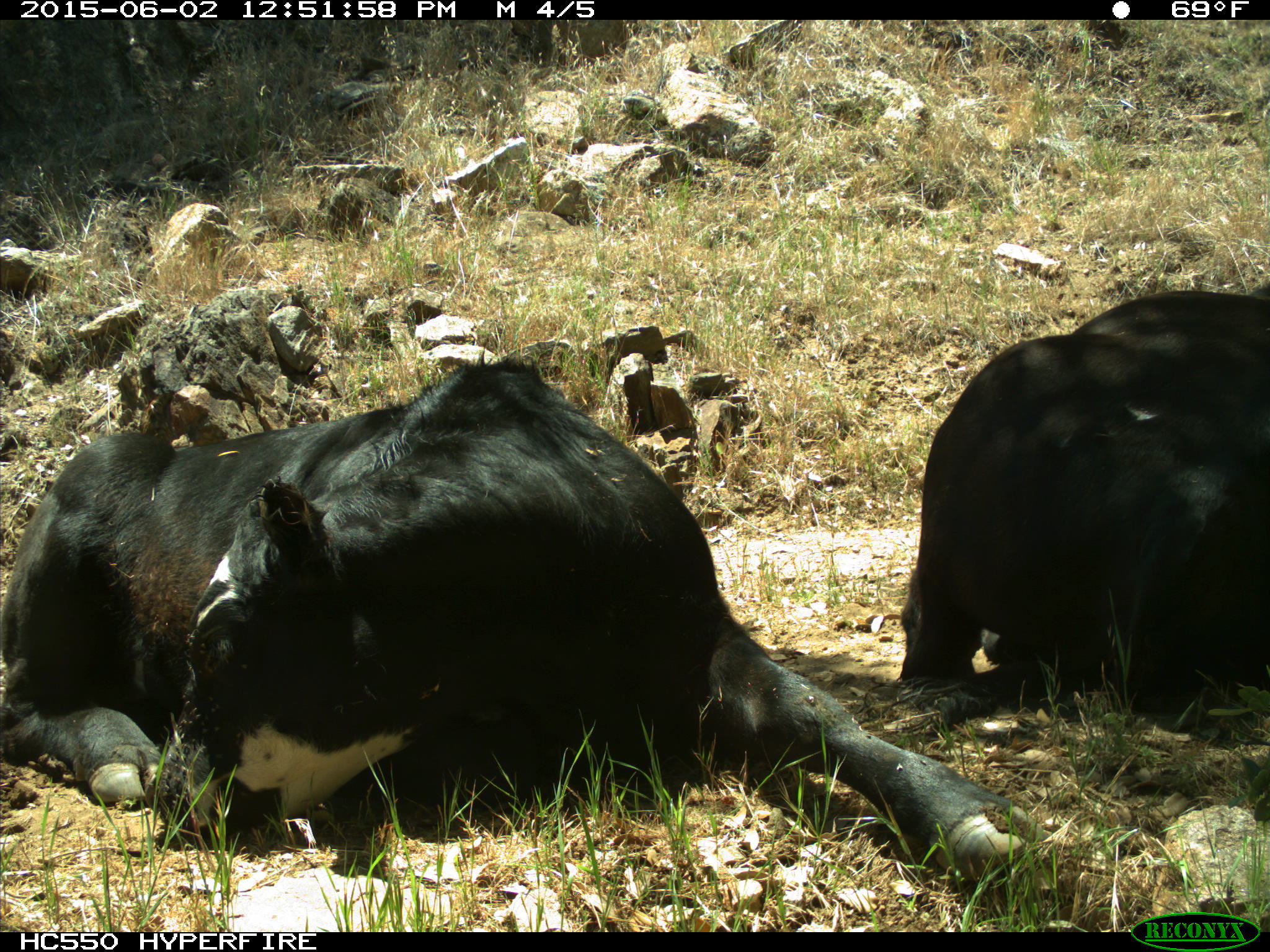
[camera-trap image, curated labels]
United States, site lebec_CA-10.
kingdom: Animalia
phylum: Chordata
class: Mammalia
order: Artiodactyla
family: Bovidae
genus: Bos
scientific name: Bos taurus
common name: domestic cow